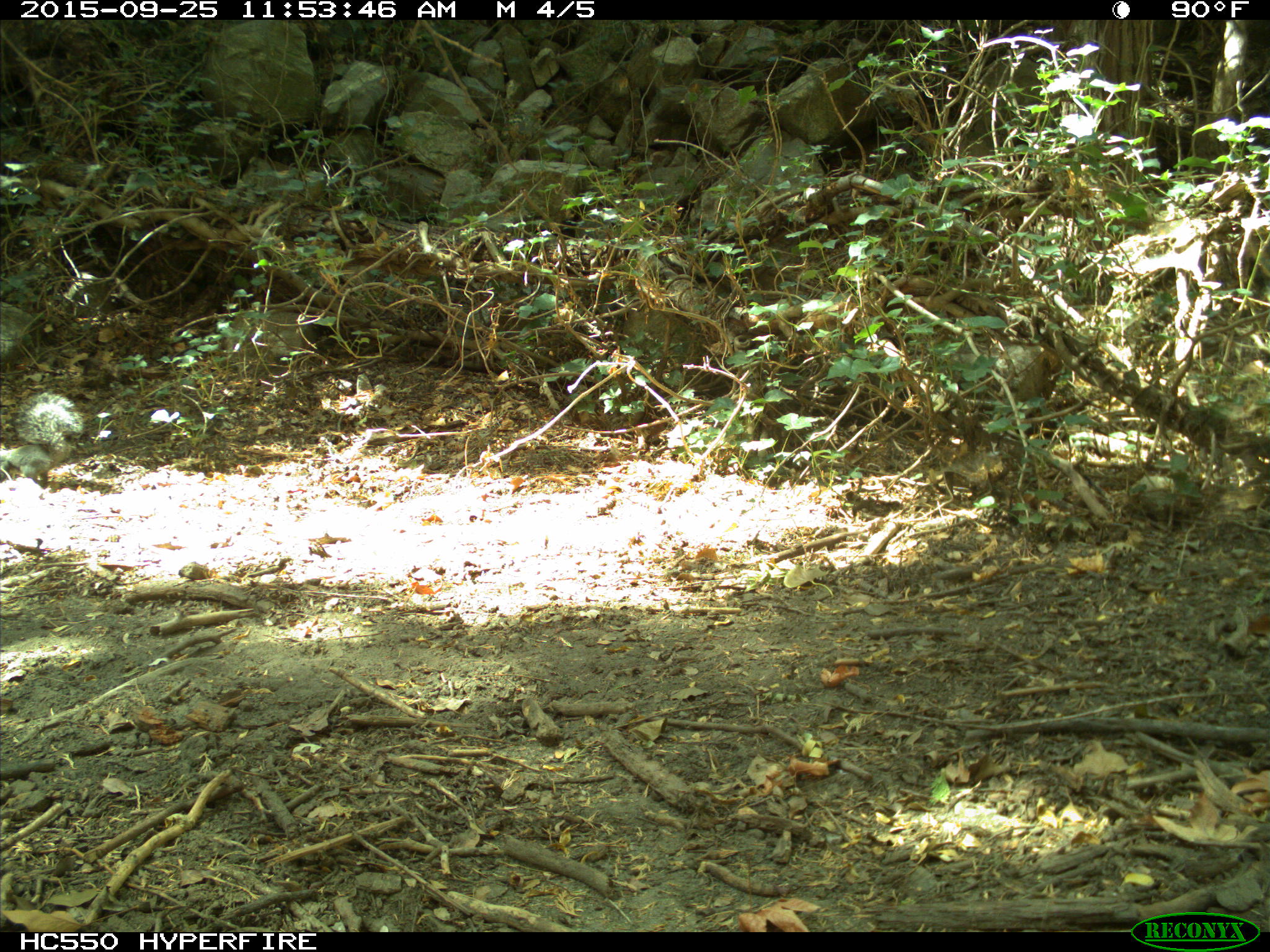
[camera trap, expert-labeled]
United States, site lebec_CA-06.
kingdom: Animalia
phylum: Chordata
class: Mammalia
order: Rodentia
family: Sciuridae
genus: Sciurus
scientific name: Sciurus carolinensis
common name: eastern gray squirrel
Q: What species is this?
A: Sciurus carolinensis (eastern gray squirrel).